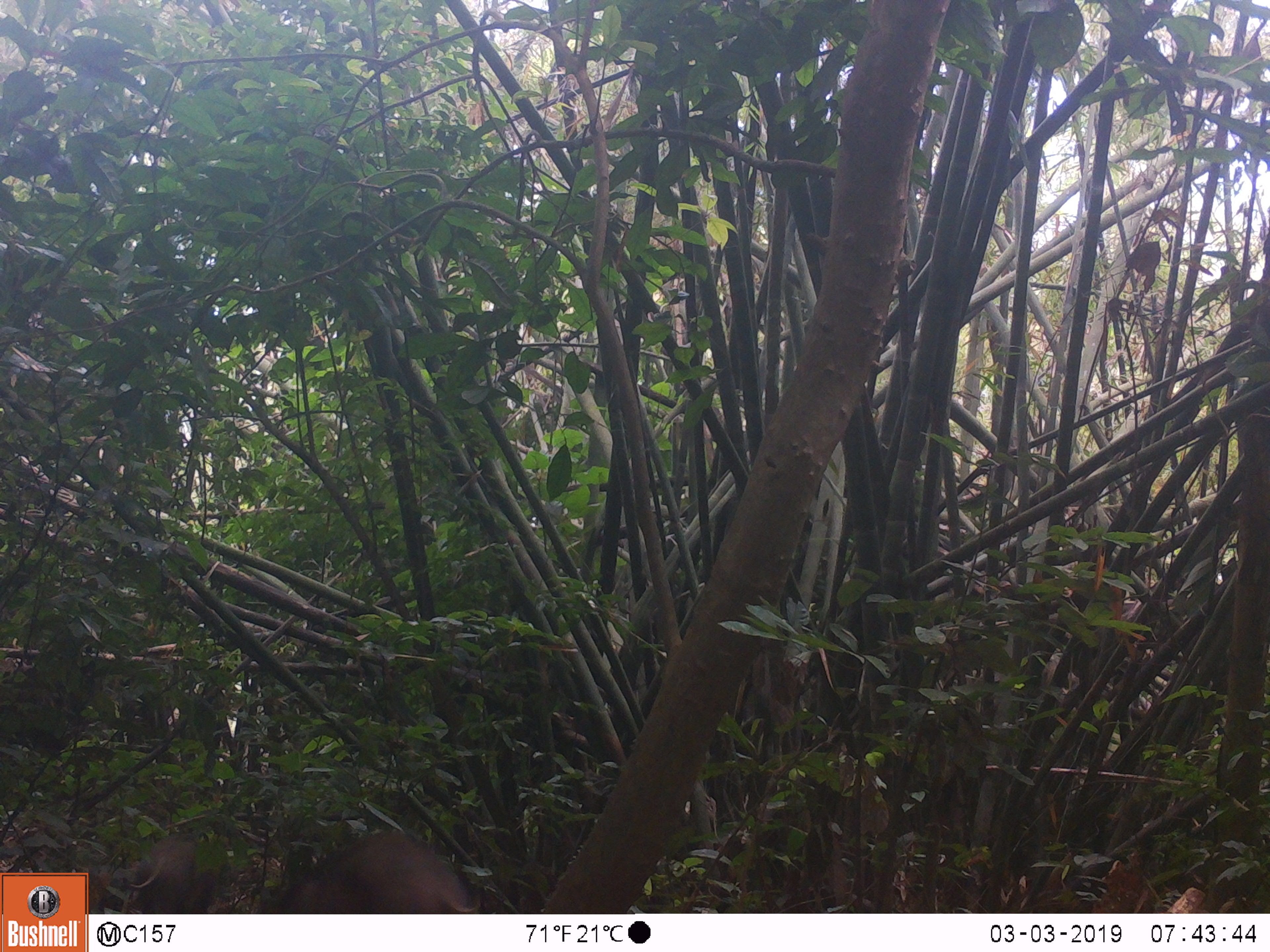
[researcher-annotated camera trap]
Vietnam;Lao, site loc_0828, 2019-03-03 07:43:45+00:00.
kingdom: Animalia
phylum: Chordata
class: Mammalia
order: Artiodactyla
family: Suidae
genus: Sus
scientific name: Sus scrofa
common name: eurasian wild pig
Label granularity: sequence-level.